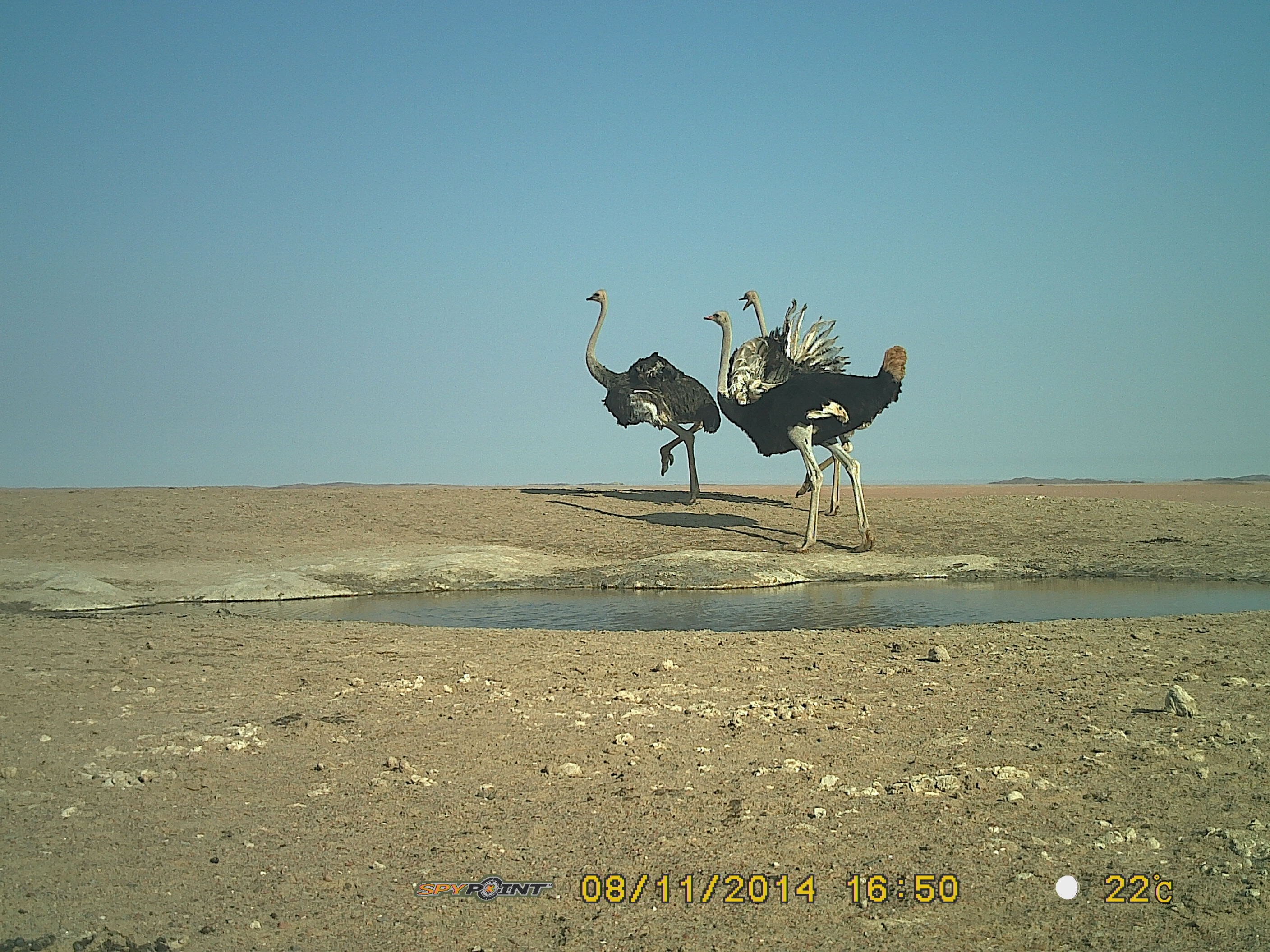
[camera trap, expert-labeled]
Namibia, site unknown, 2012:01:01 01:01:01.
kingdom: Animalia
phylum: Chordata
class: Aves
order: Struthioniformes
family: Struthionidae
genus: Struthio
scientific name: Struthio camelus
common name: common ostrich